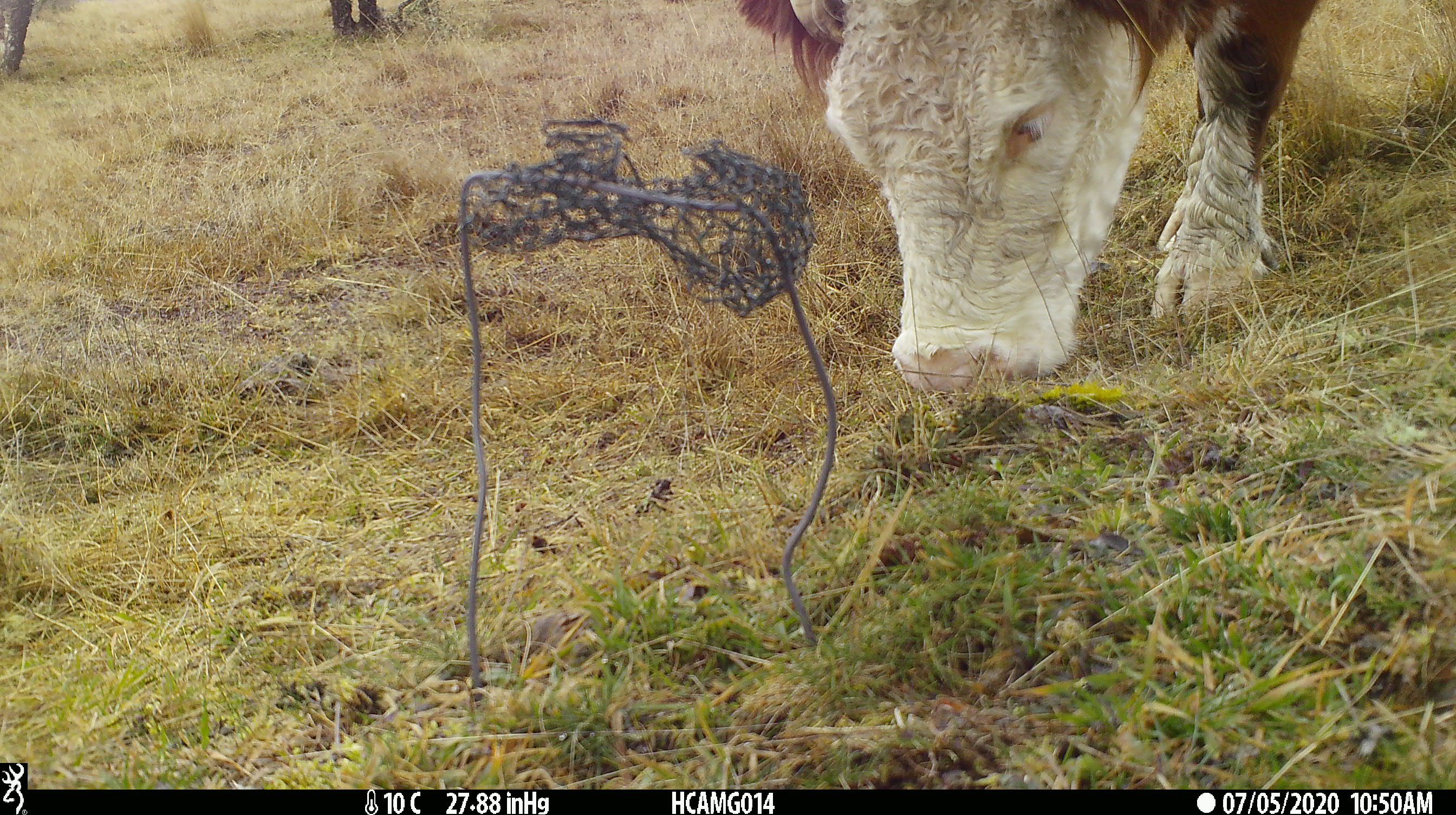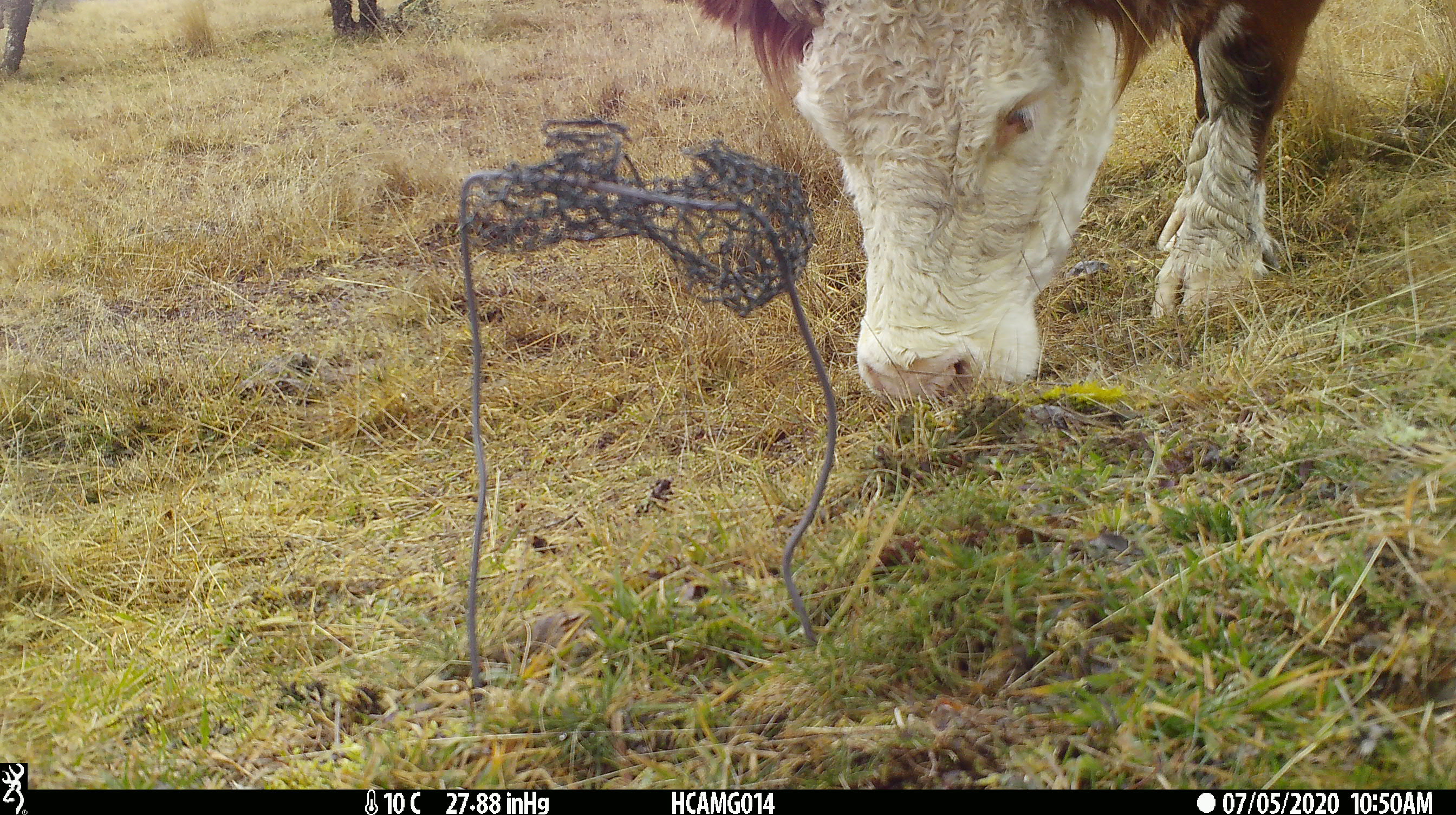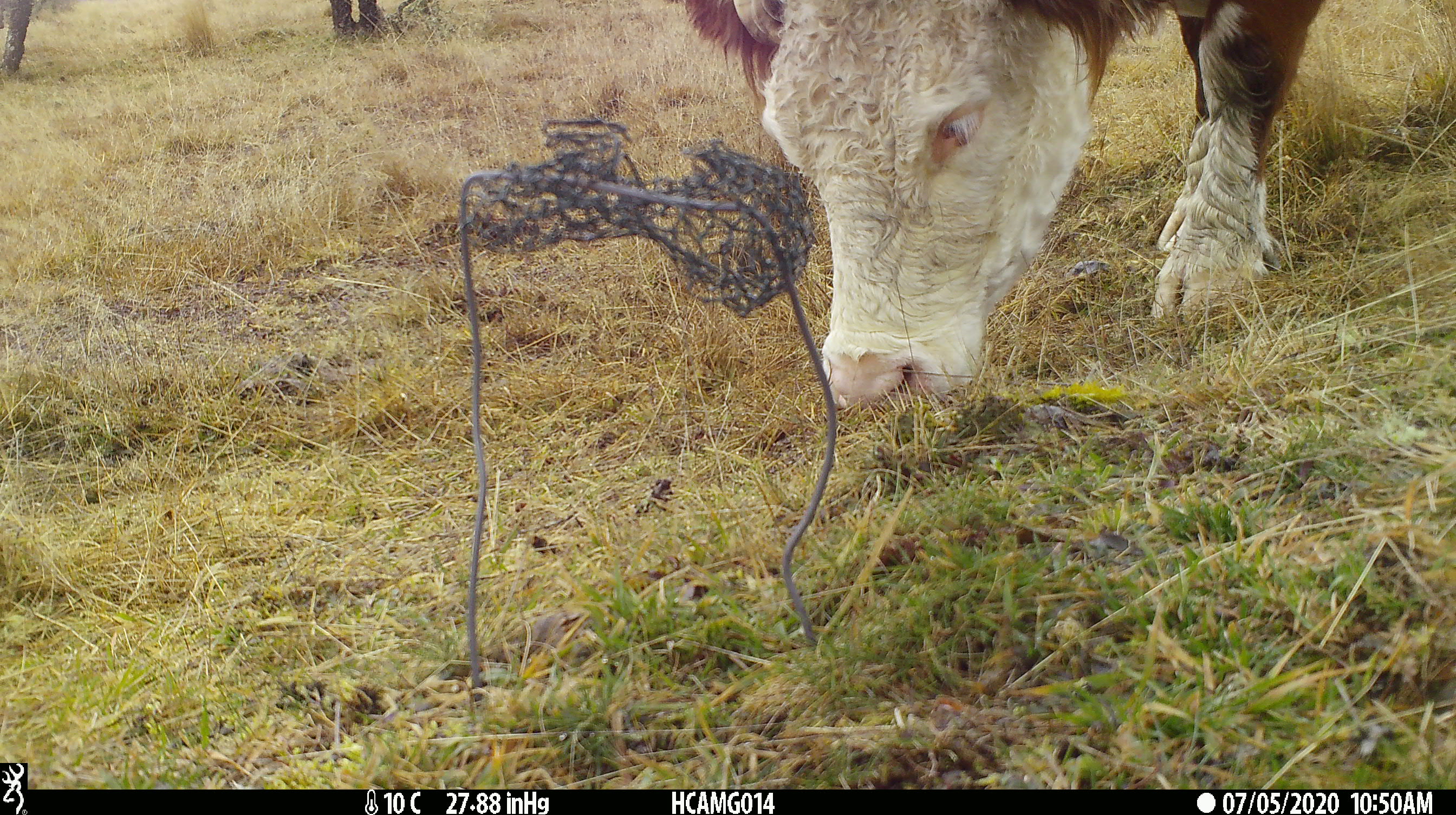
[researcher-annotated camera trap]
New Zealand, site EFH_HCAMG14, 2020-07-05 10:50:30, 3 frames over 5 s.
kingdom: Animalia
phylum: Chordata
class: Mammalia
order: Artiodactyla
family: Bovidae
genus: Bos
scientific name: Bos taurus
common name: domestic cow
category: cow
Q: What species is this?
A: Cow (domestic cow) (Bos taurus).